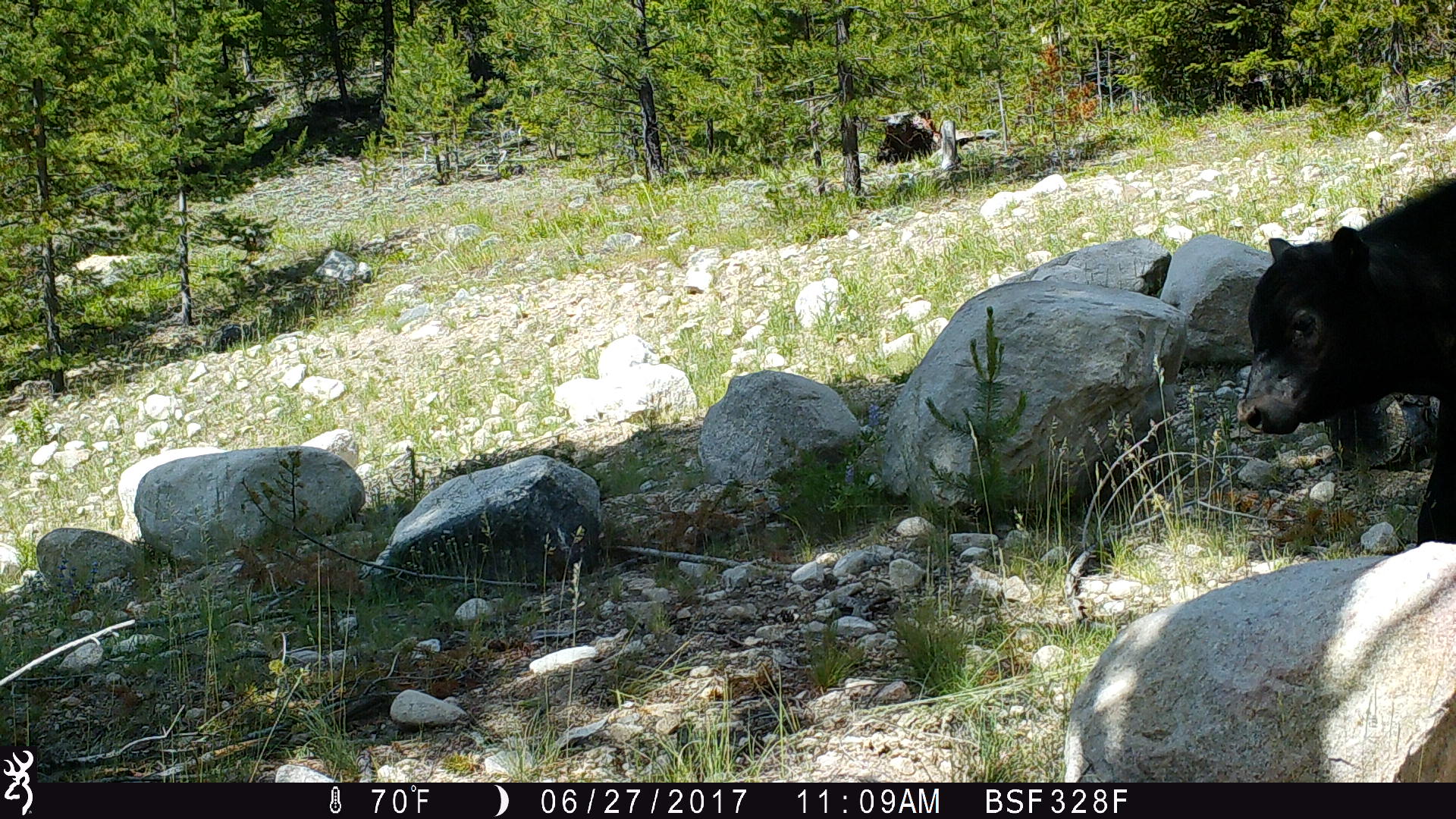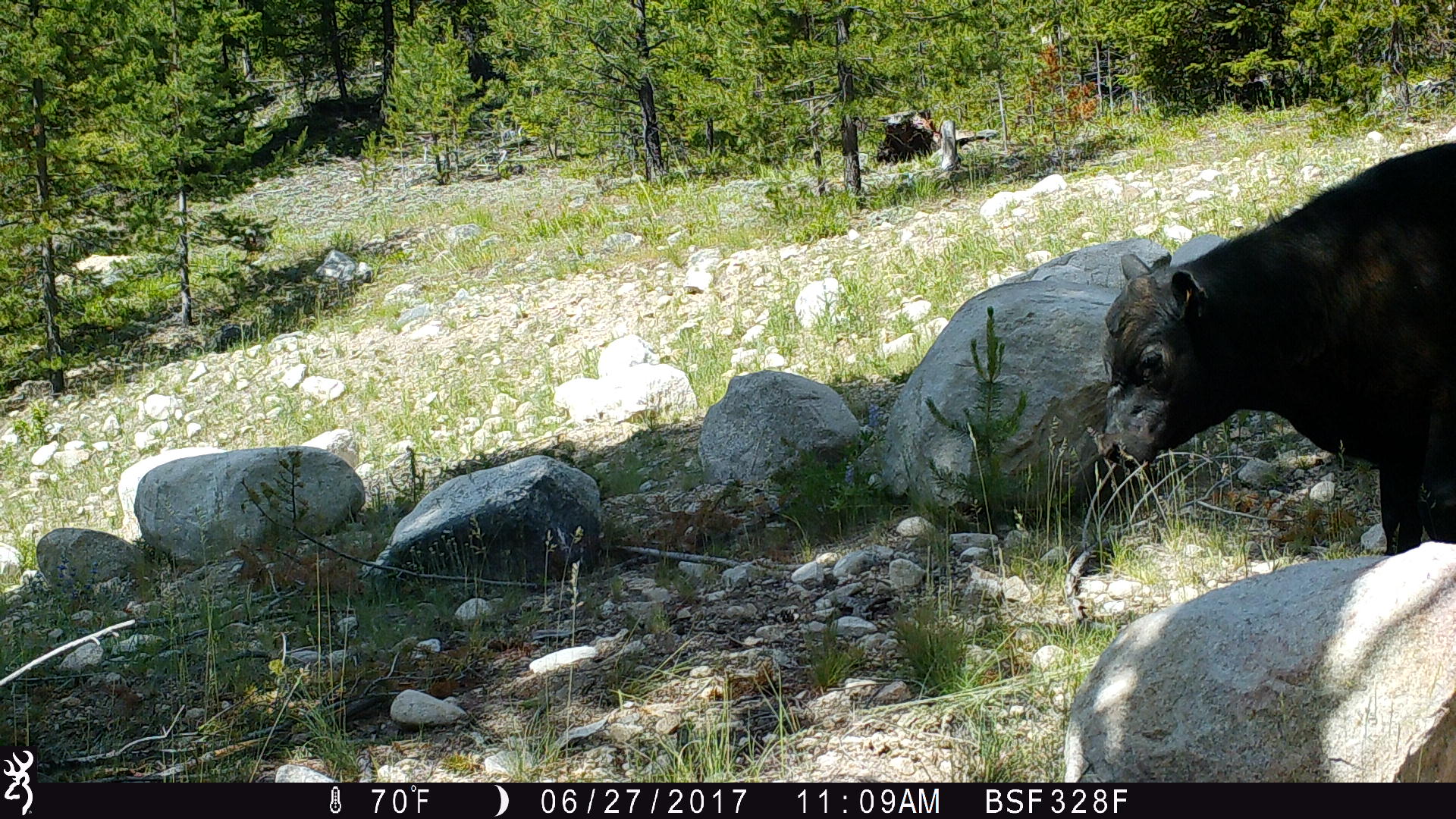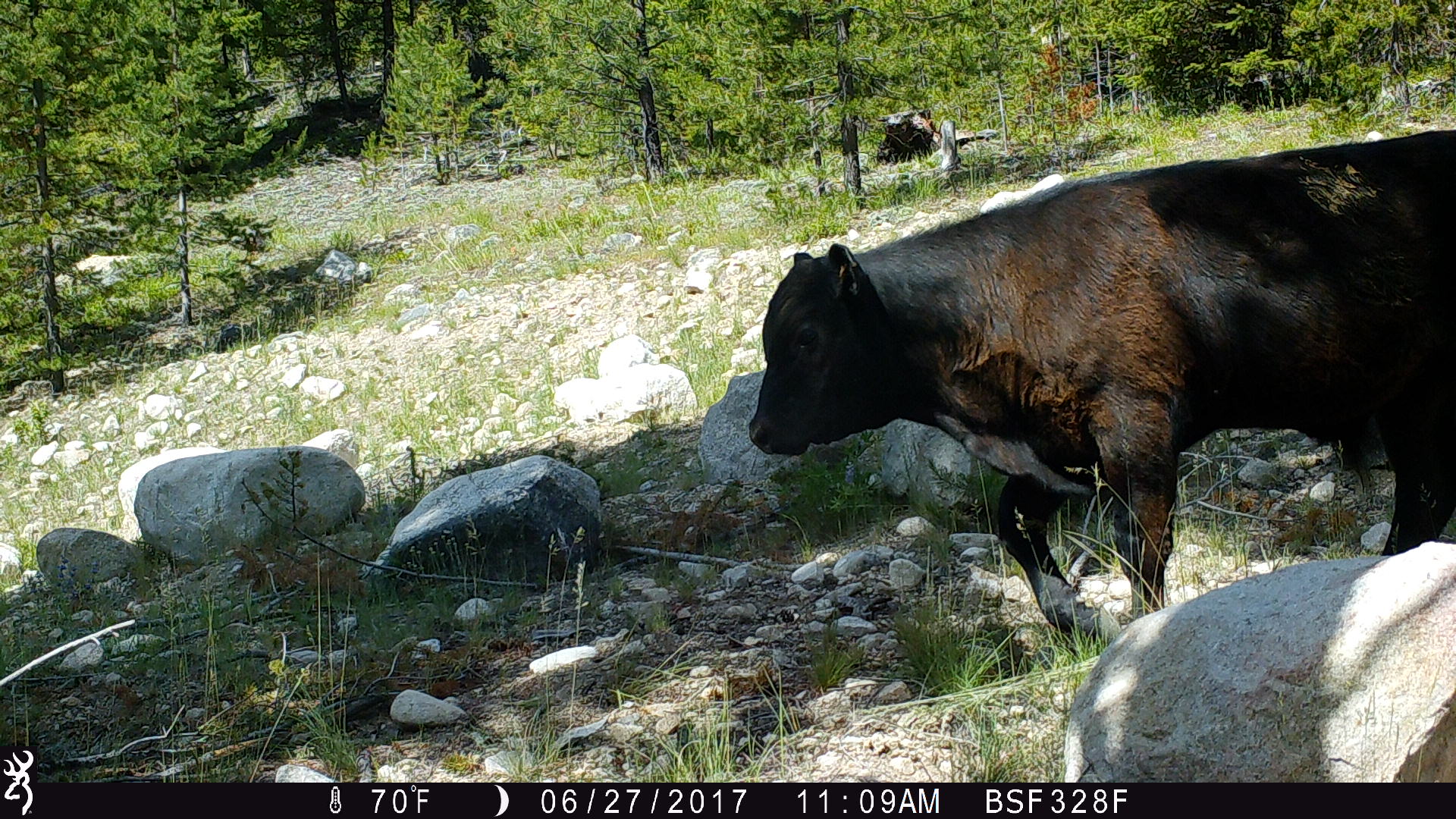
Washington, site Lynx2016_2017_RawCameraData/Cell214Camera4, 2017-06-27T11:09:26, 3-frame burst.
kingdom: Animalia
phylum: Chordata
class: Mammalia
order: Artiodactyla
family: Bovidae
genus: Bos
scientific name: Bos taurus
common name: domestic cattle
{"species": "domestic cattle (Bos taurus)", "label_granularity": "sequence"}